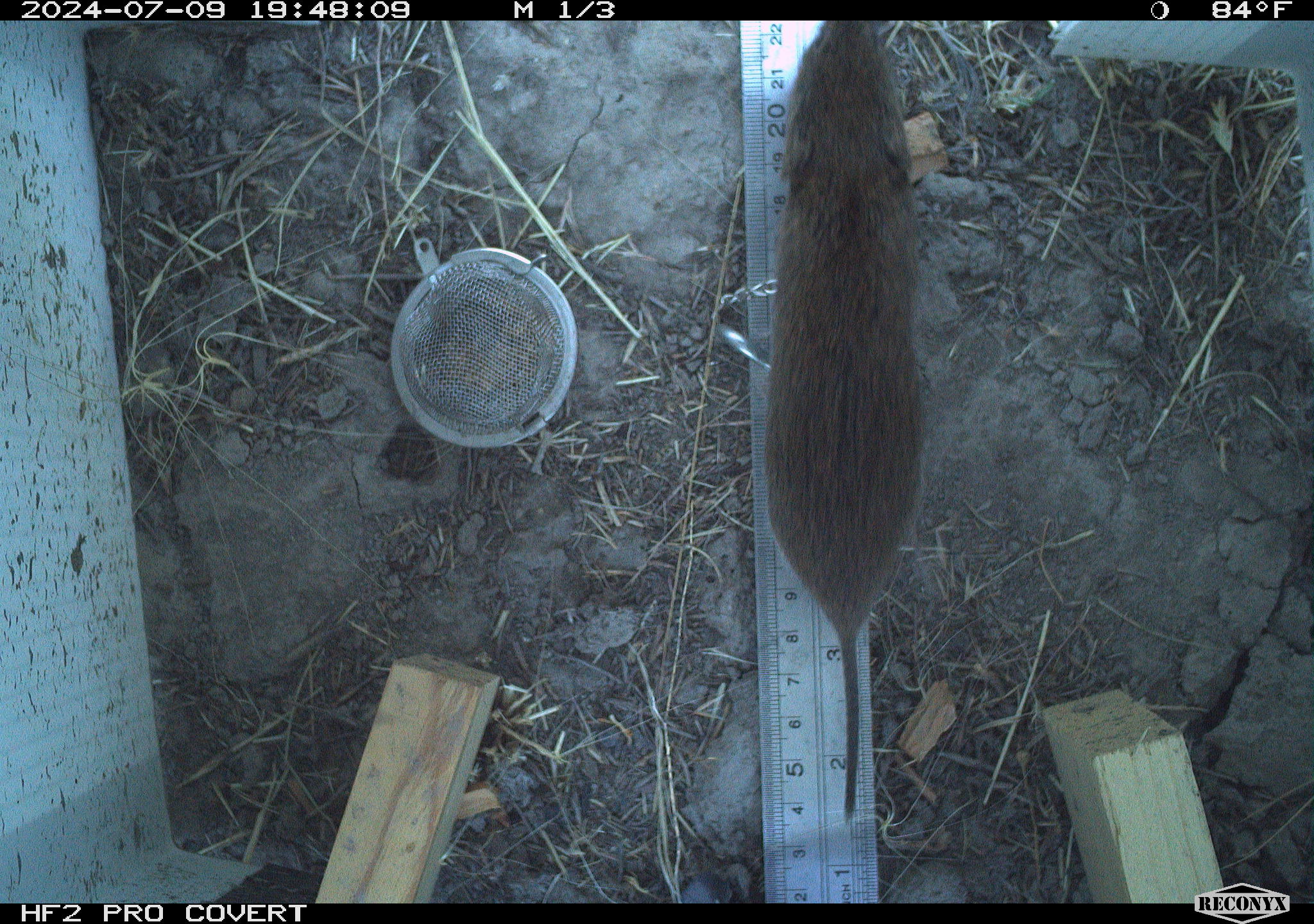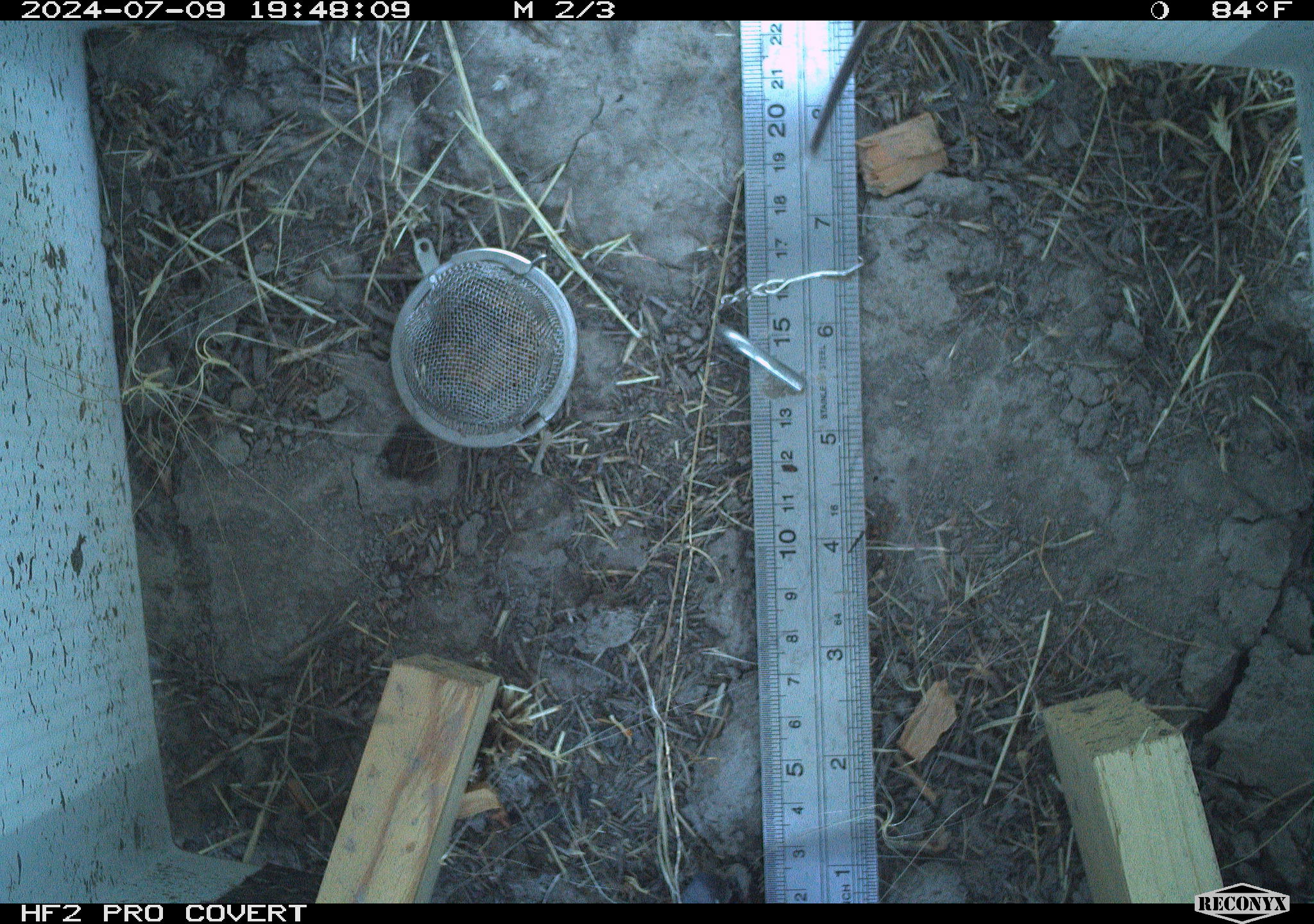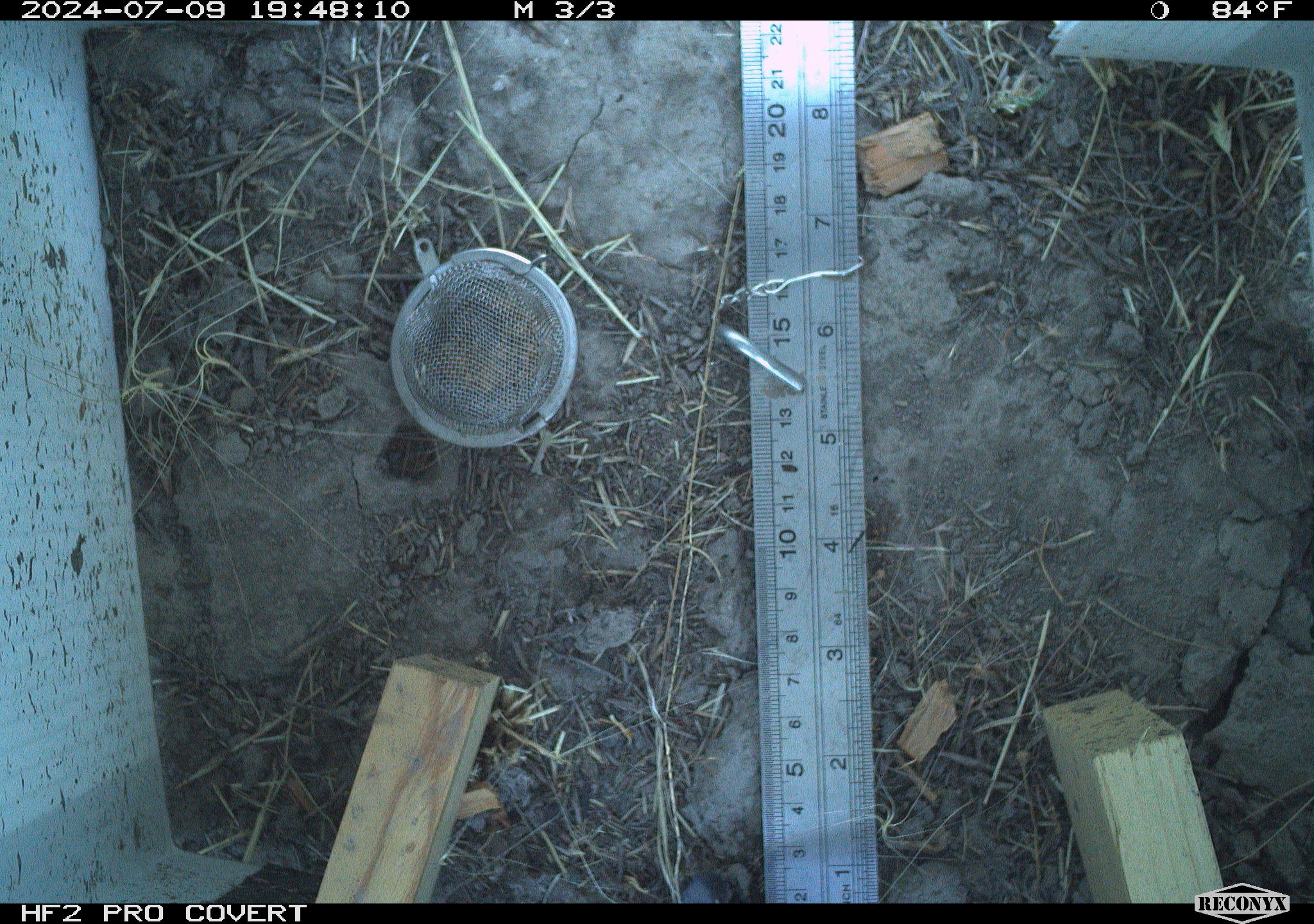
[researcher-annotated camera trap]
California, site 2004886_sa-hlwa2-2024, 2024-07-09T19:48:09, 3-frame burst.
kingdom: Animalia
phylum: Chordata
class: Mammalia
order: Rodentia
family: Cricetidae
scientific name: Arvicolinae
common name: voles, lemmings, and muskrats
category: arvicolinae subfamily